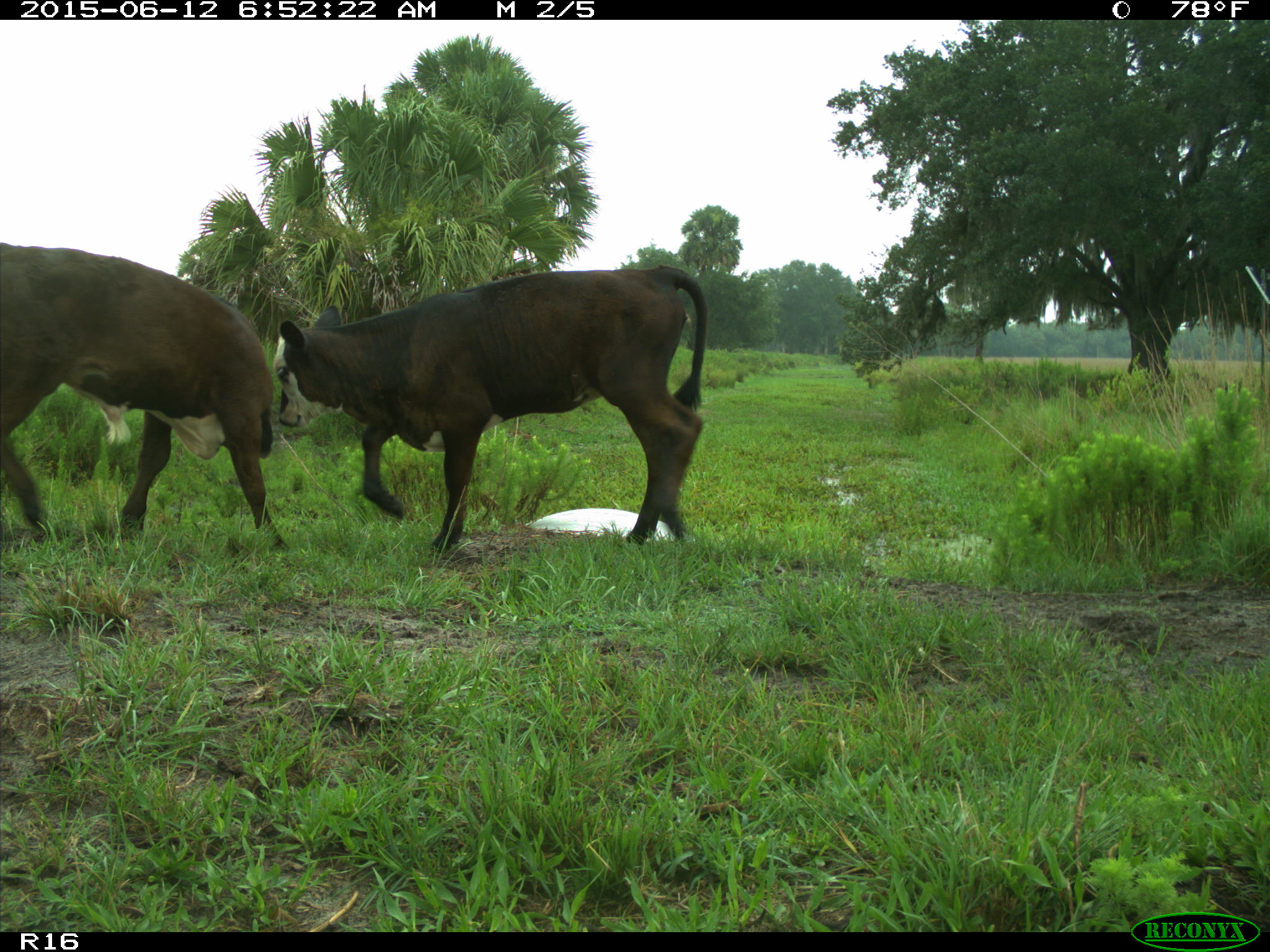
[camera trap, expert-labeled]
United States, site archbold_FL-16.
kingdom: Animalia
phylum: Chordata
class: Mammalia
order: Artiodactyla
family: Bovidae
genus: Bos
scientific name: Bos taurus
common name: domestic cow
Bos taurus (domestic cow).